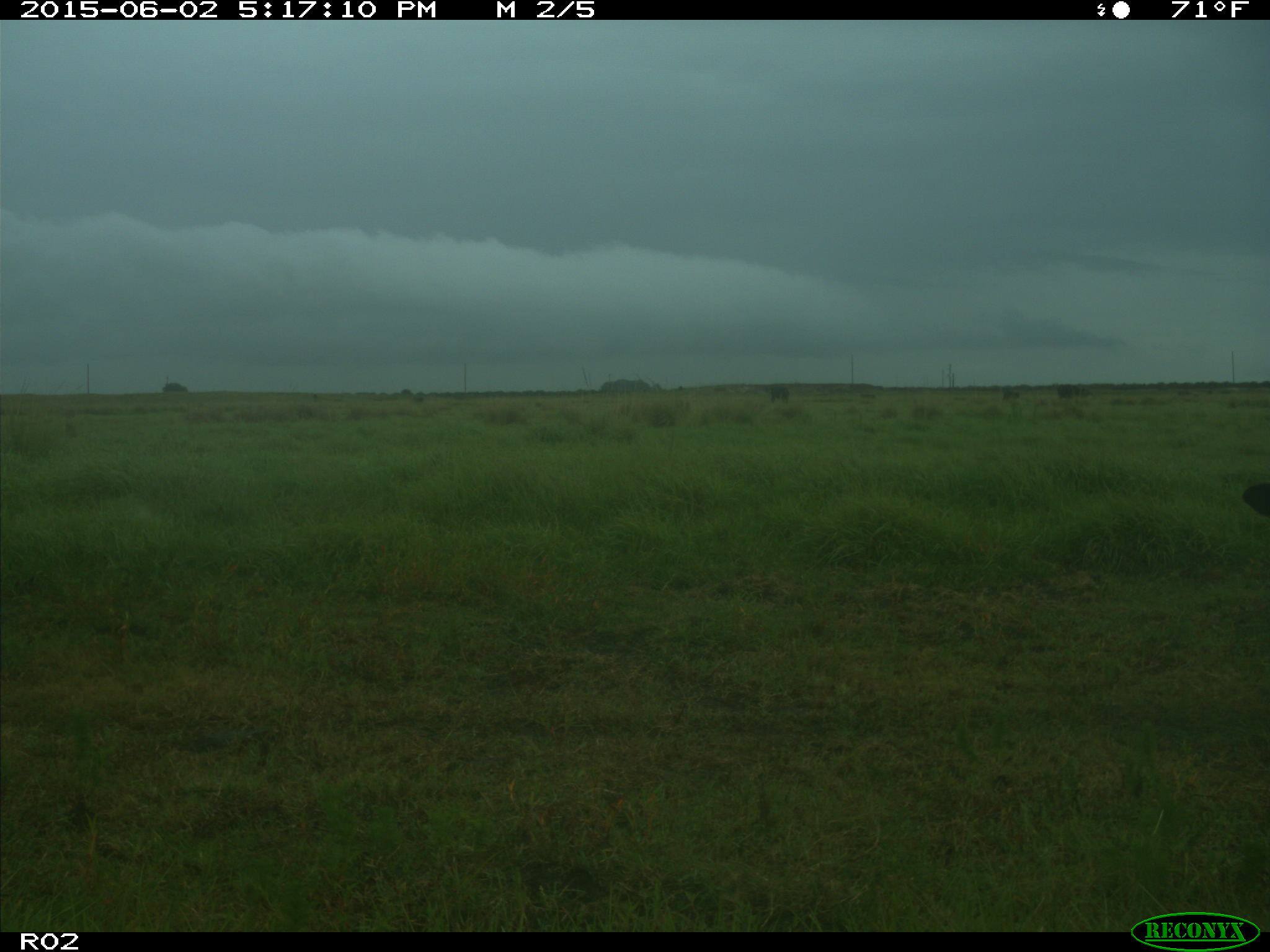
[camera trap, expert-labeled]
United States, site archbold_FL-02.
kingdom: Animalia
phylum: Chordata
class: Mammalia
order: Artiodactyla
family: Bovidae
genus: Bos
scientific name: Bos taurus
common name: domestic cow